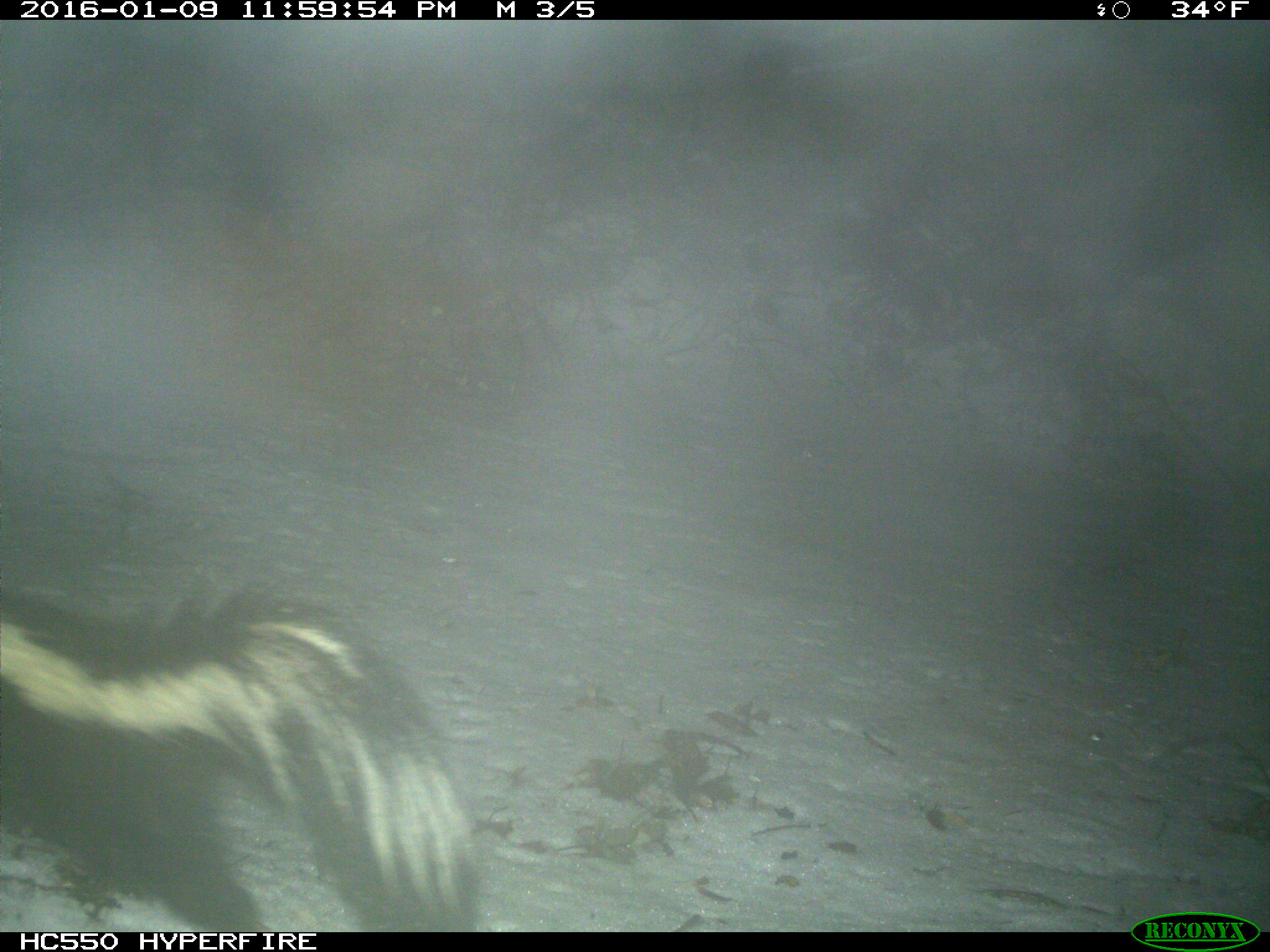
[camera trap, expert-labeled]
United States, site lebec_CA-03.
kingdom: Animalia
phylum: Chordata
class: Mammalia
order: Carnivora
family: Mephitidae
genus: Mephitis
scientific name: Mephitis mephitis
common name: striped skunk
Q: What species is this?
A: Mephitis mephitis (striped skunk).